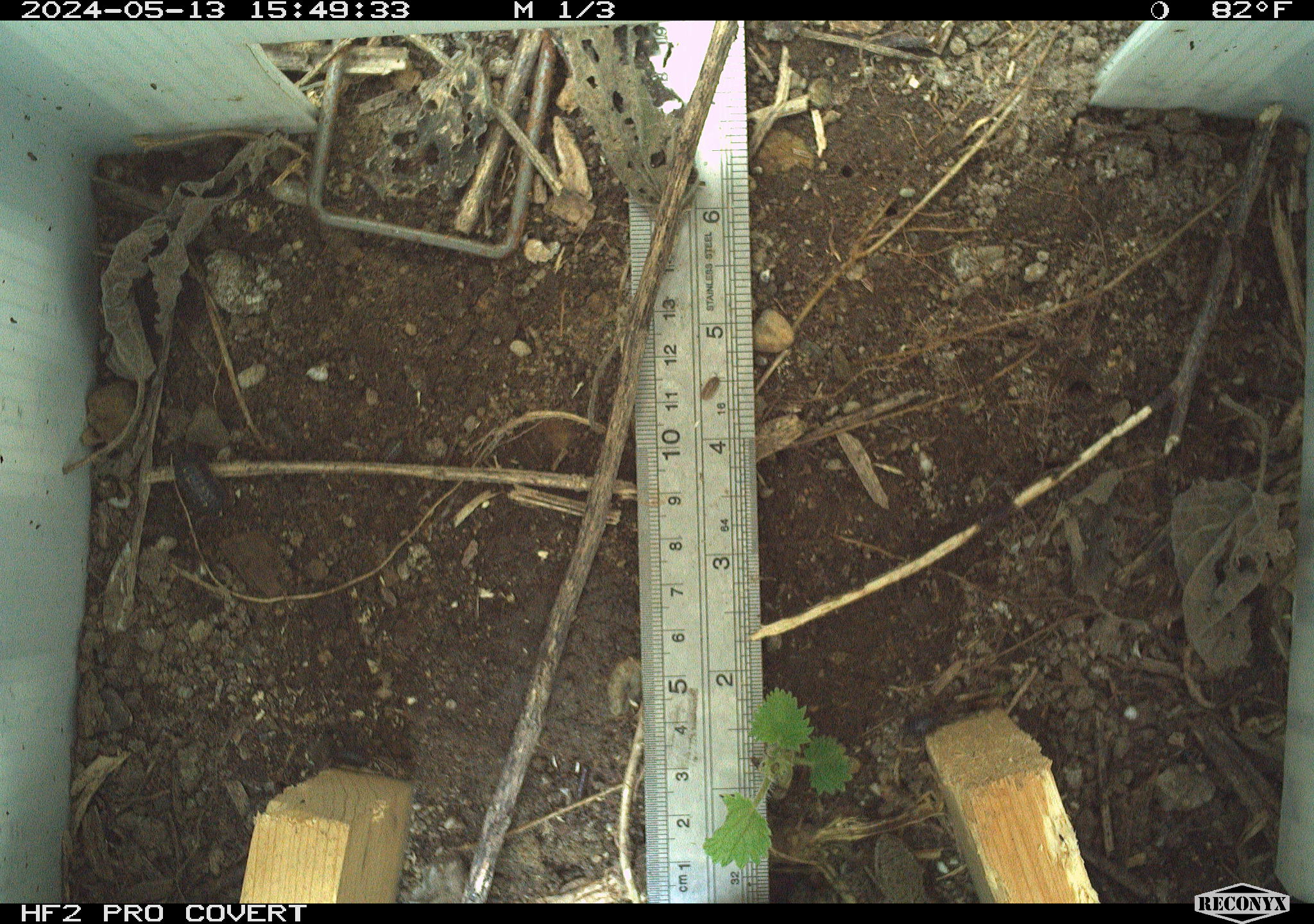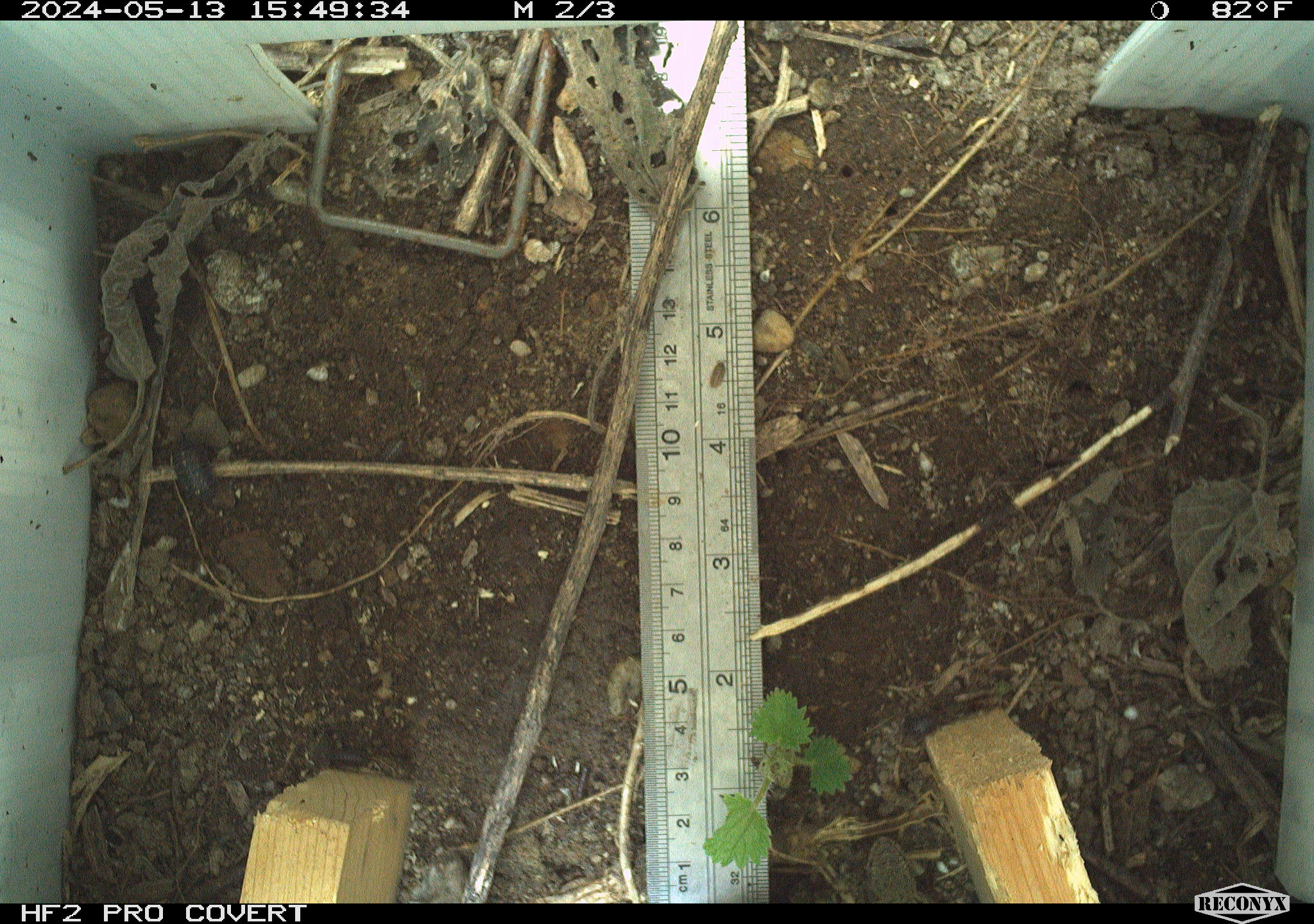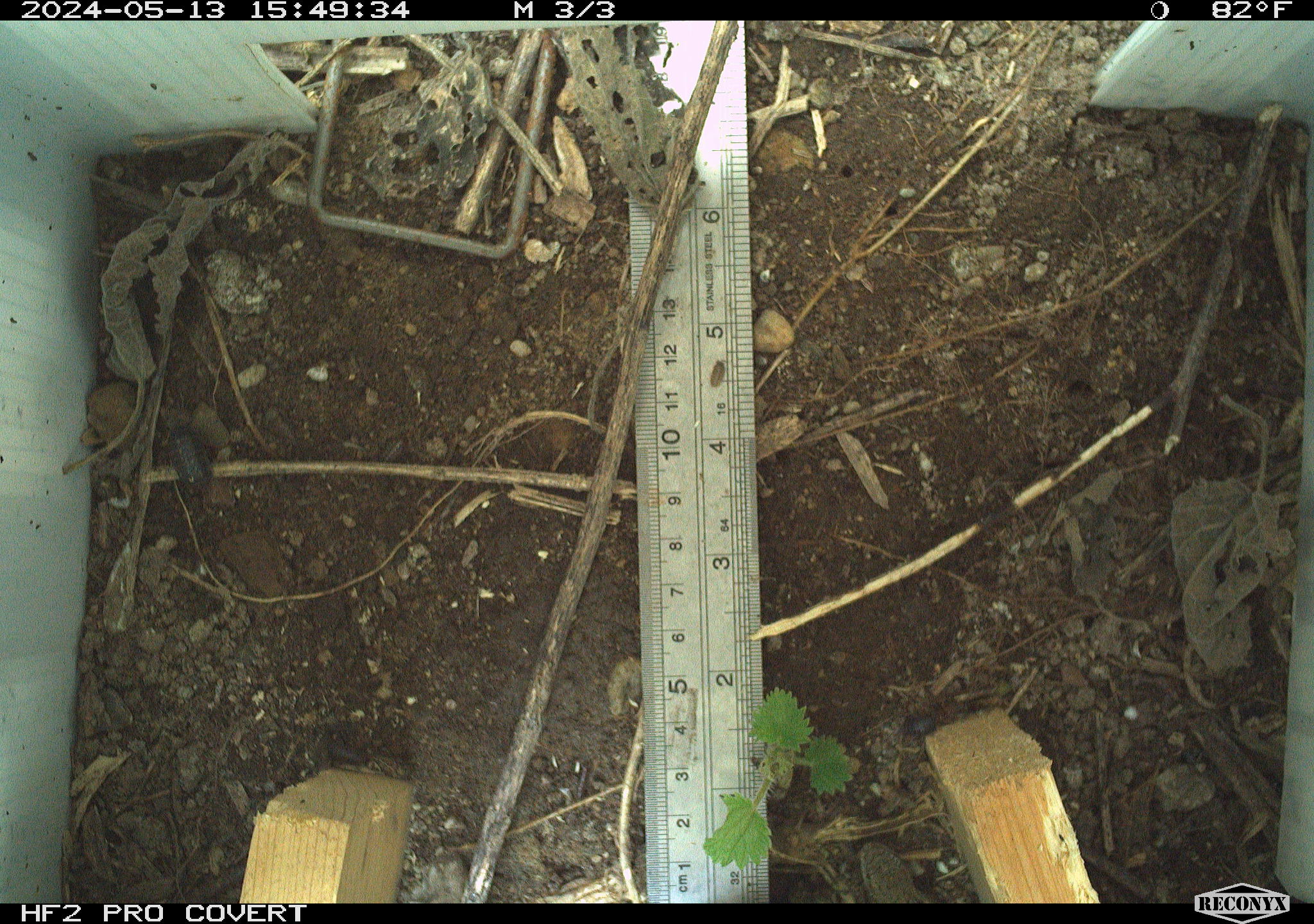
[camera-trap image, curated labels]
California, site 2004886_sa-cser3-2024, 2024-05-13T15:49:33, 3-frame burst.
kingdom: Animalia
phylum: Arthropoda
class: Insecta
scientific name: Insecta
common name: insect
Insect (Insecta).